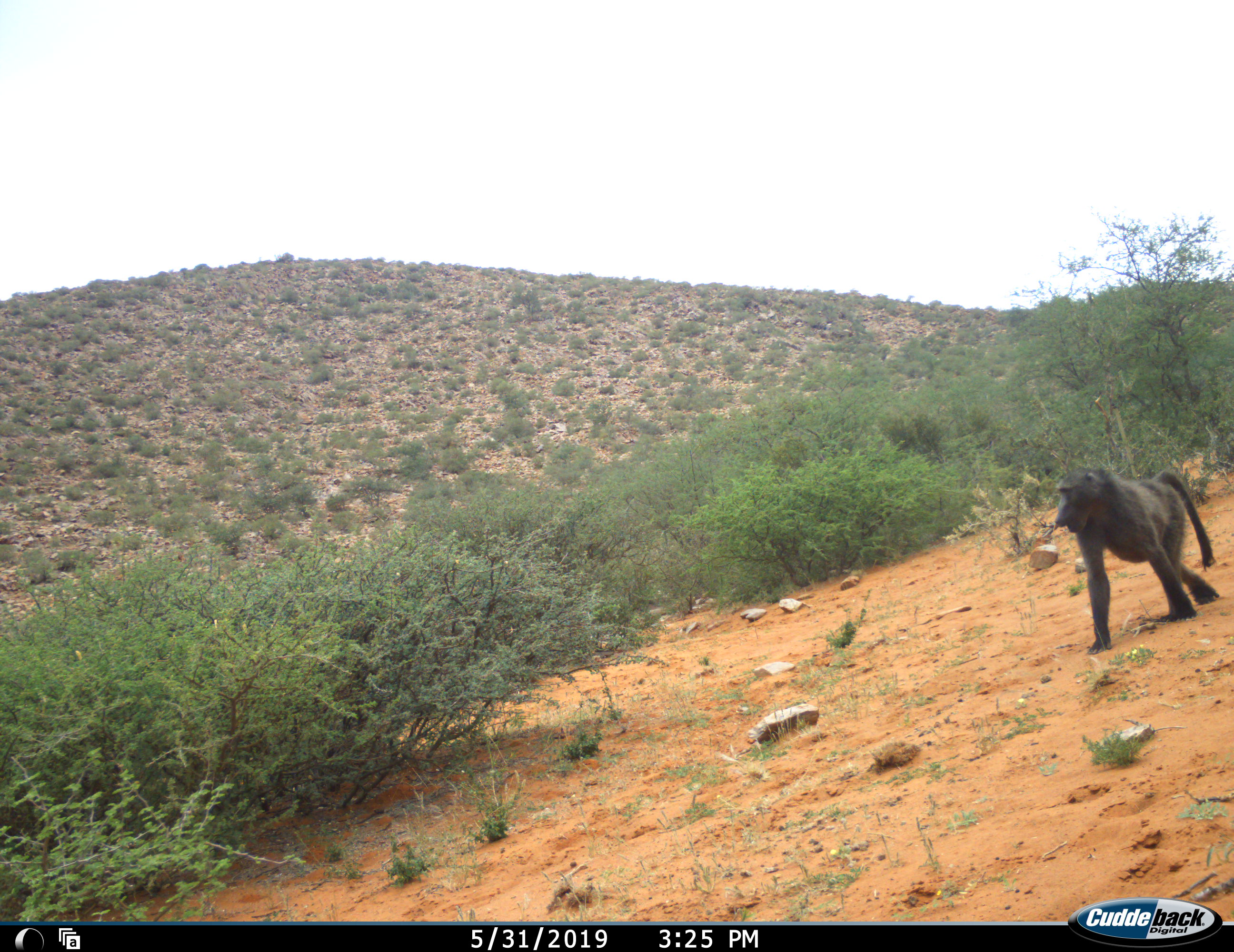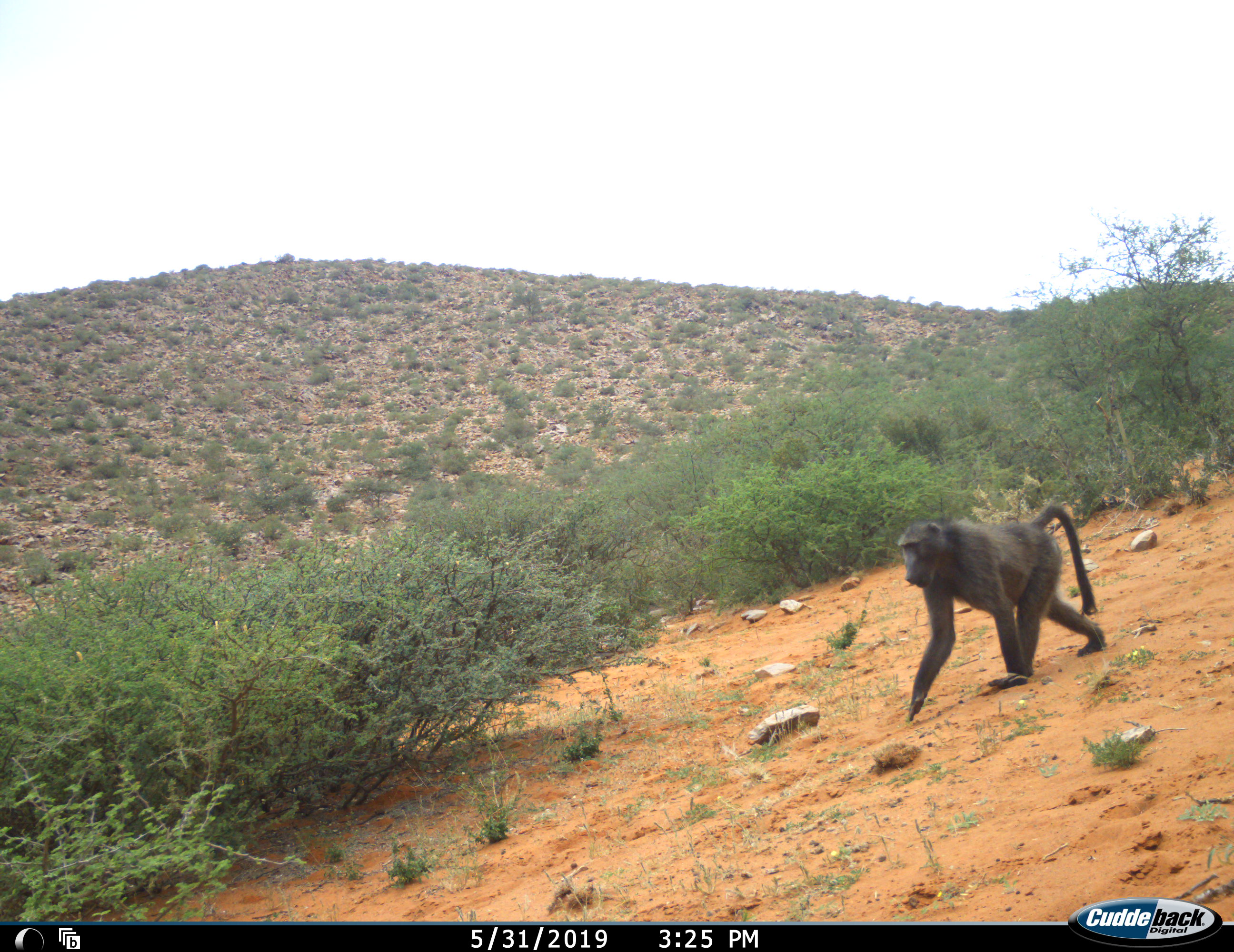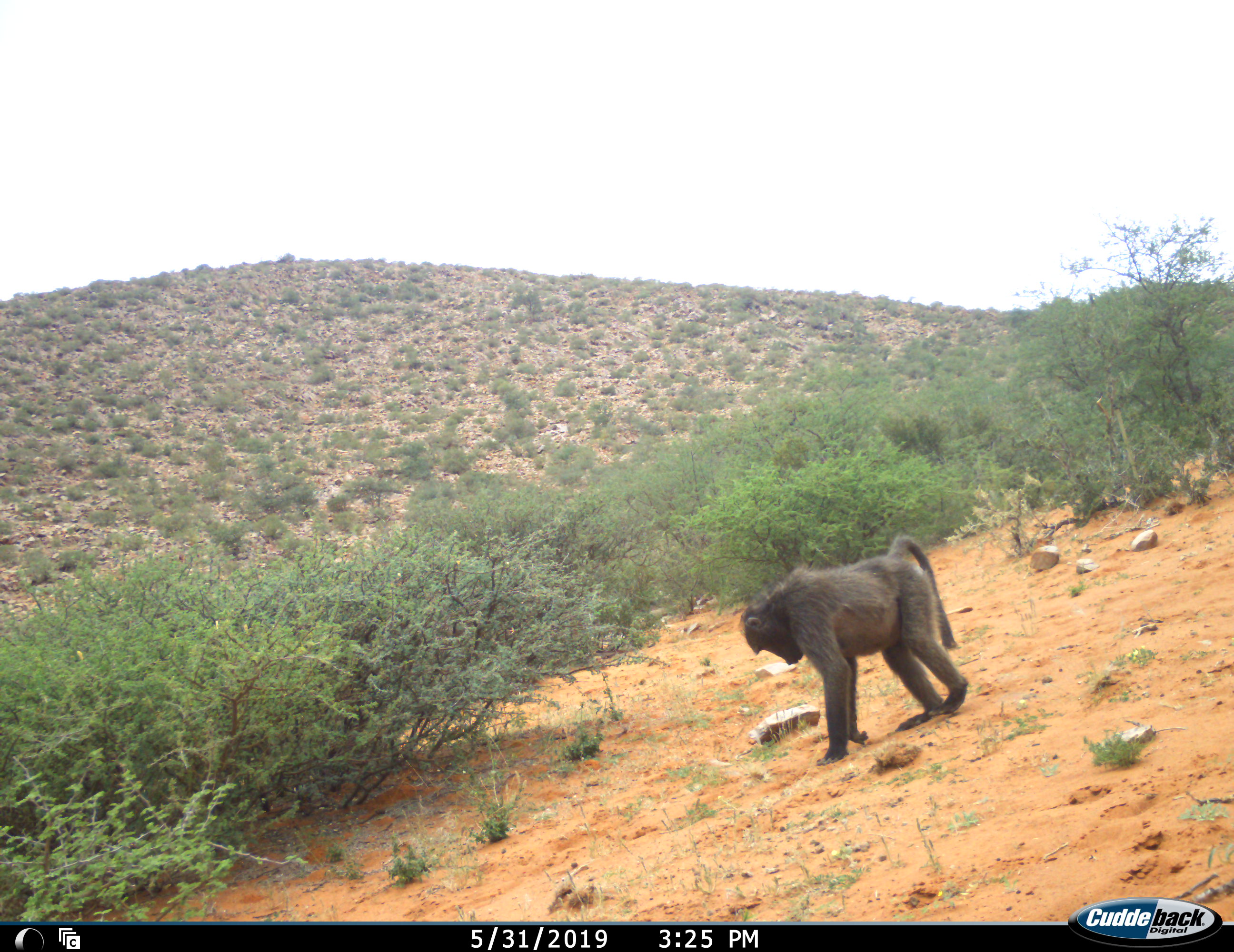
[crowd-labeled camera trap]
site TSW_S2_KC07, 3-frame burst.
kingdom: Animalia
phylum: Chordata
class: Mammalia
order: Primates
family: Cercopithecidae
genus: Papio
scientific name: Papio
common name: baboon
Baboon (Papio), count 1. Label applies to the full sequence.